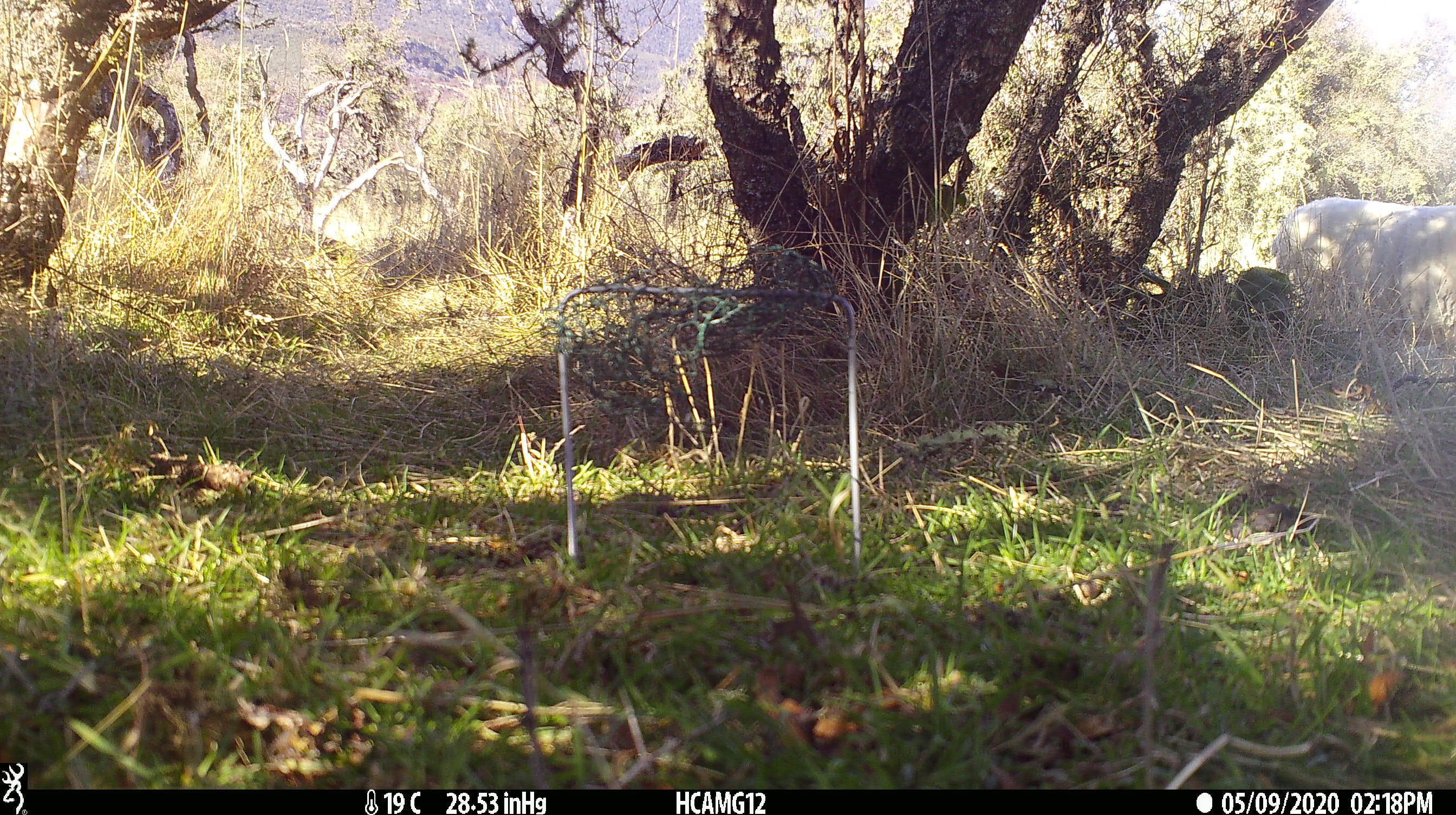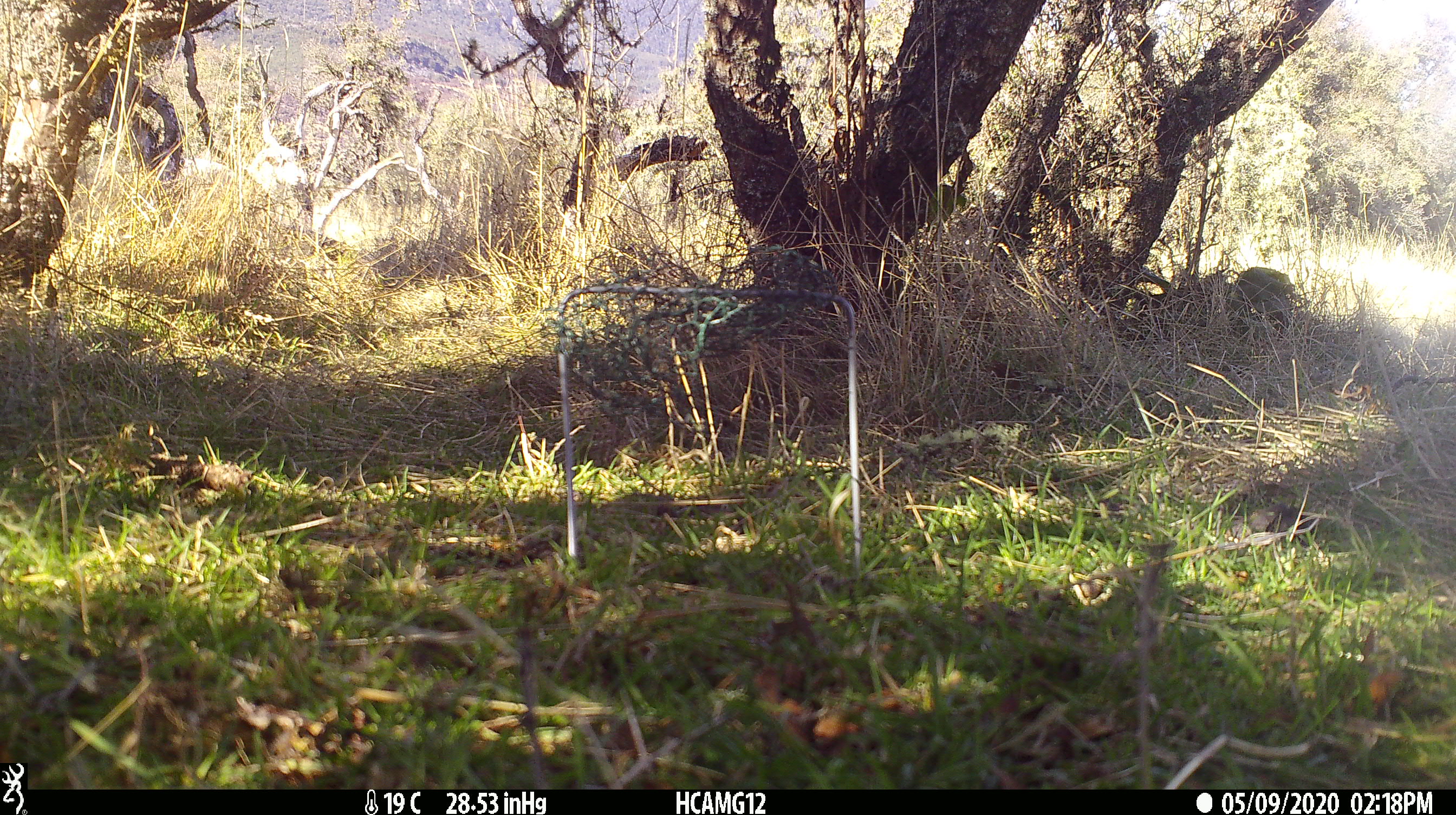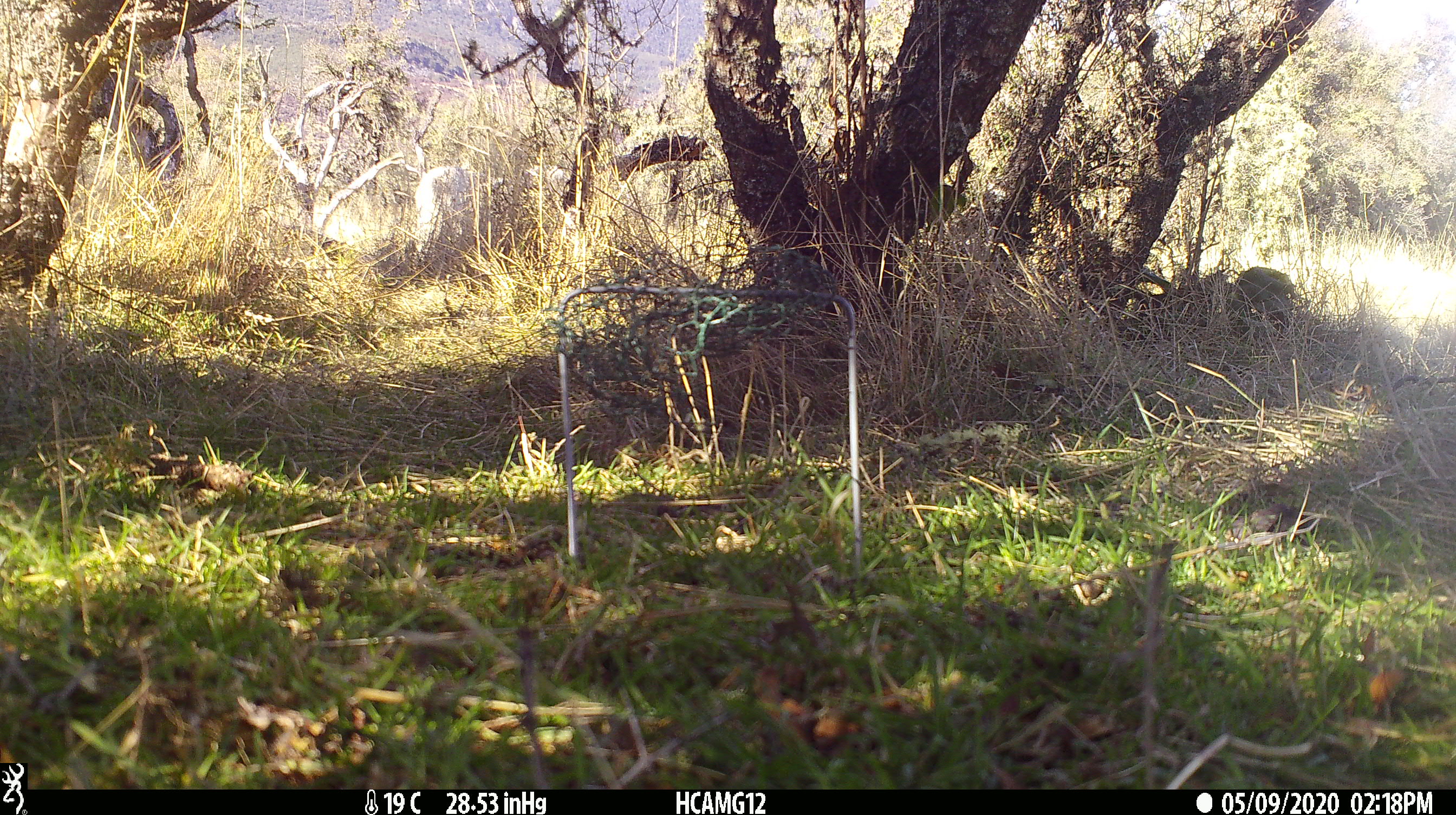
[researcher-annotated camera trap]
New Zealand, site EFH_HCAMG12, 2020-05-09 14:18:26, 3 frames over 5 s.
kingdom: Animalia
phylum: Chordata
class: Mammalia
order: Artiodactyla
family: Bovidae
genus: Ovis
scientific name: Ovis aries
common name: domestic sheep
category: sheep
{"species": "sheep (domestic sheep) (Ovis aries)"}